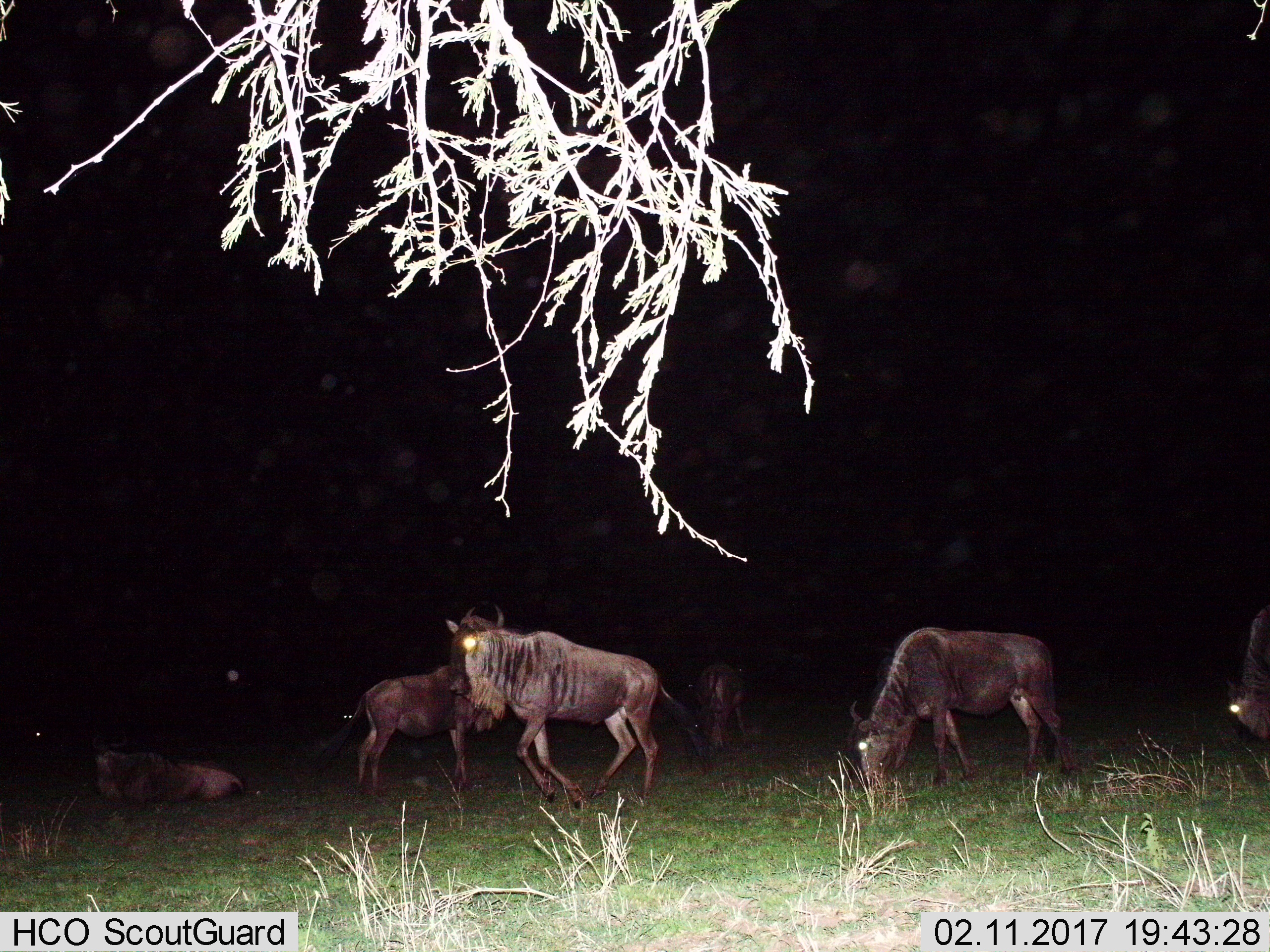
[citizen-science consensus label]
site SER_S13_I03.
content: unidentified animal